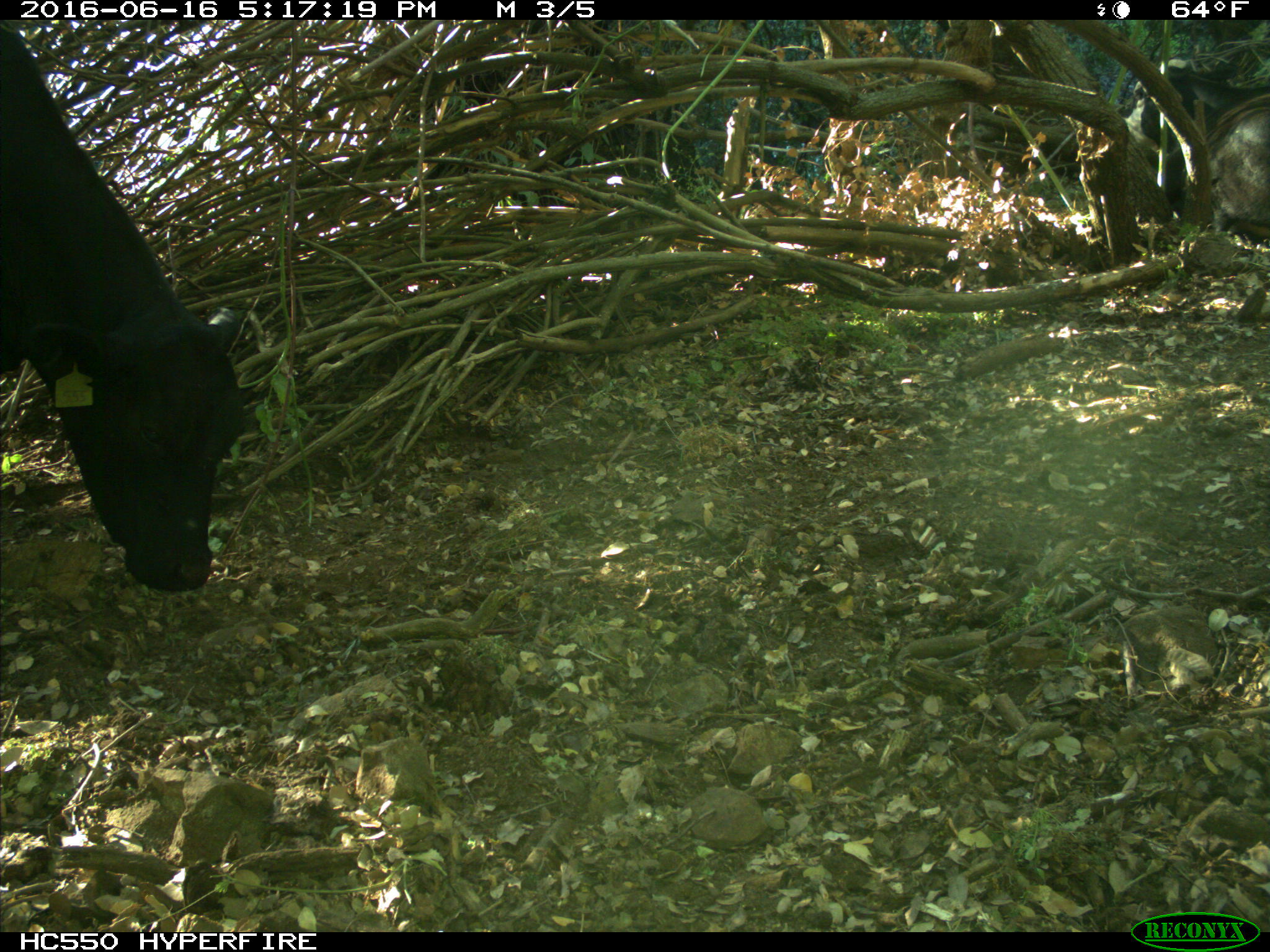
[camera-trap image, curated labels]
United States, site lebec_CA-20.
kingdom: Animalia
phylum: Chordata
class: Mammalia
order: Artiodactyla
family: Bovidae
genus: Bos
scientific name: Bos taurus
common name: domestic cow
Bos taurus (domestic cow).